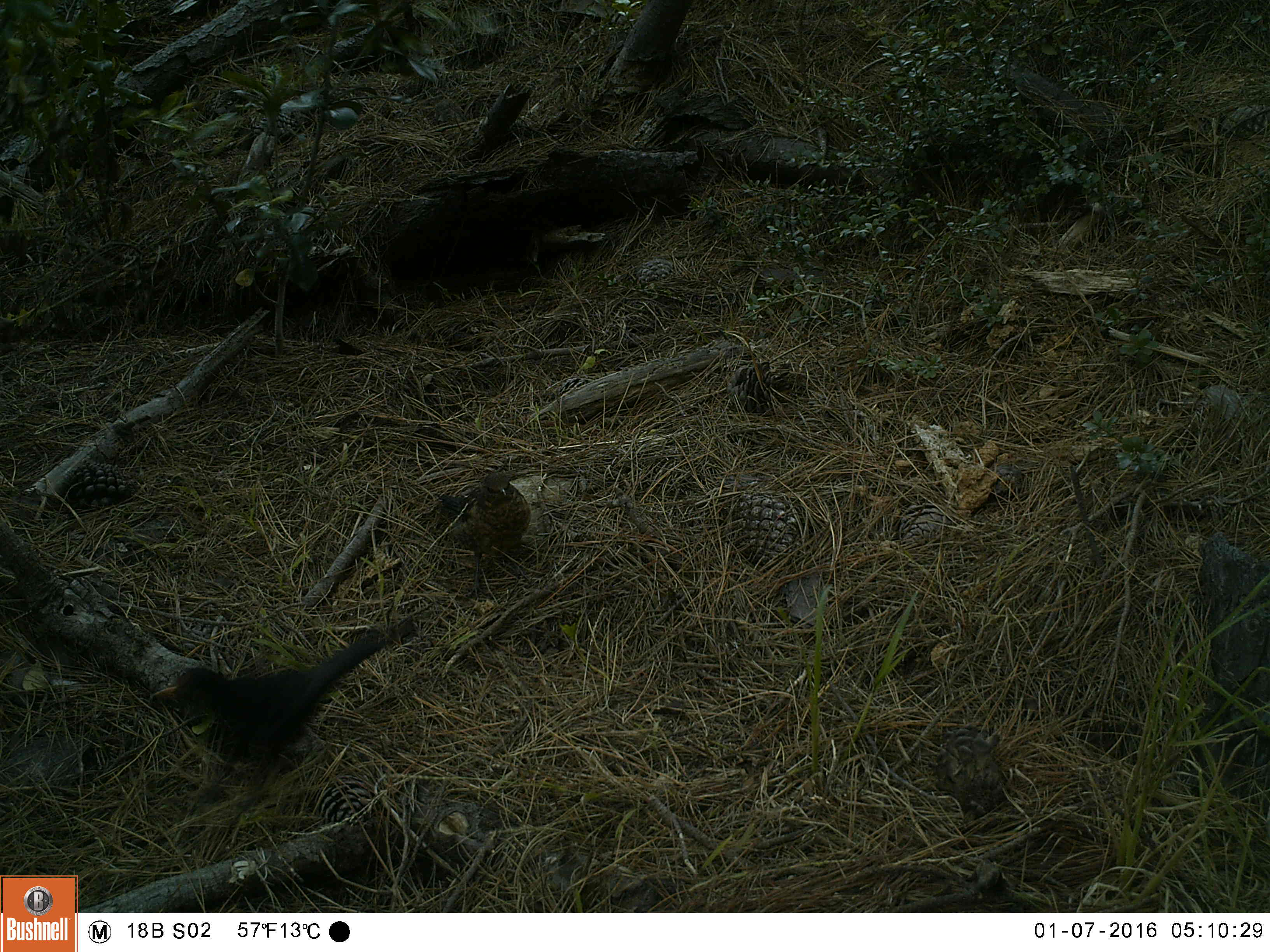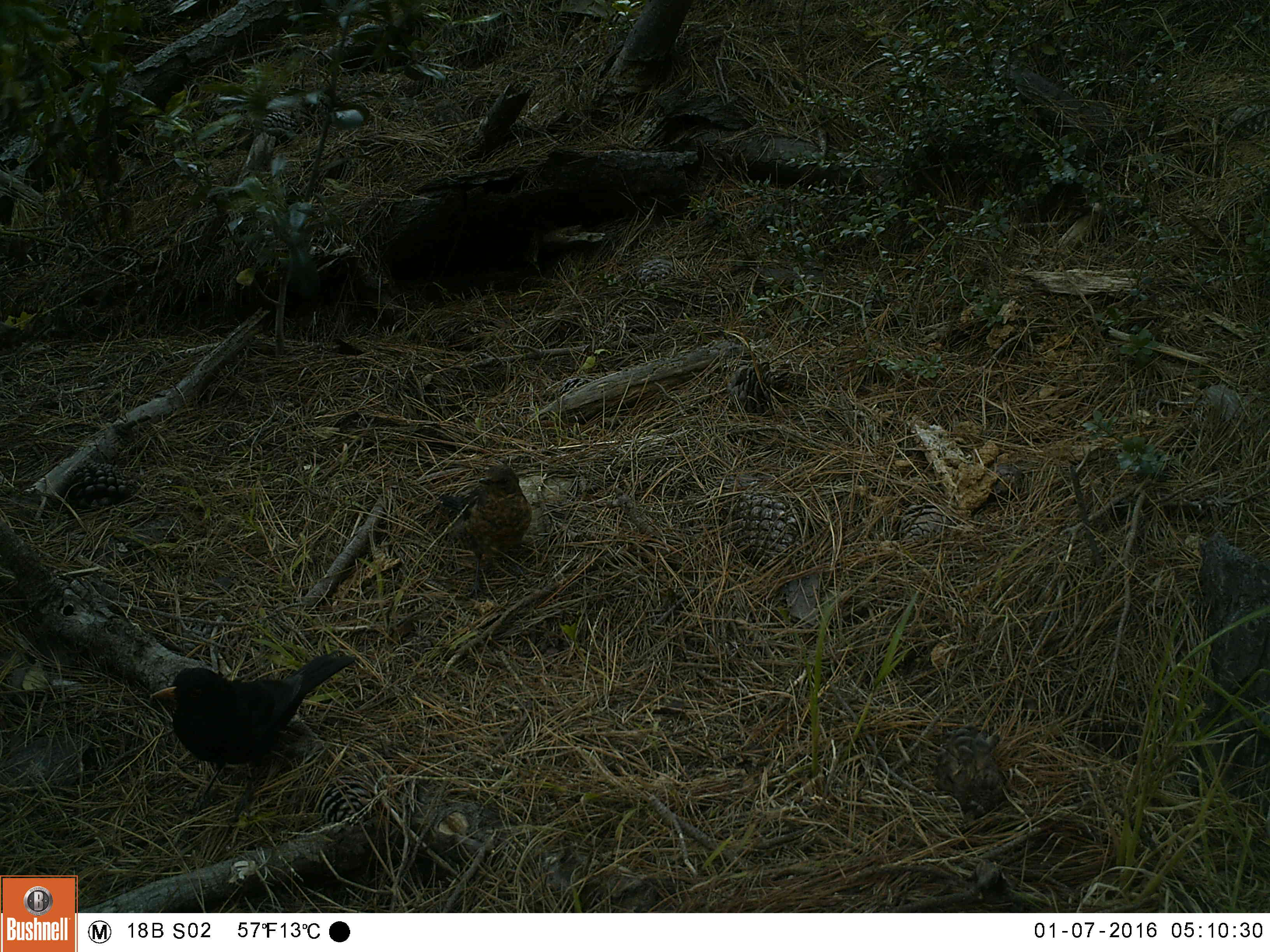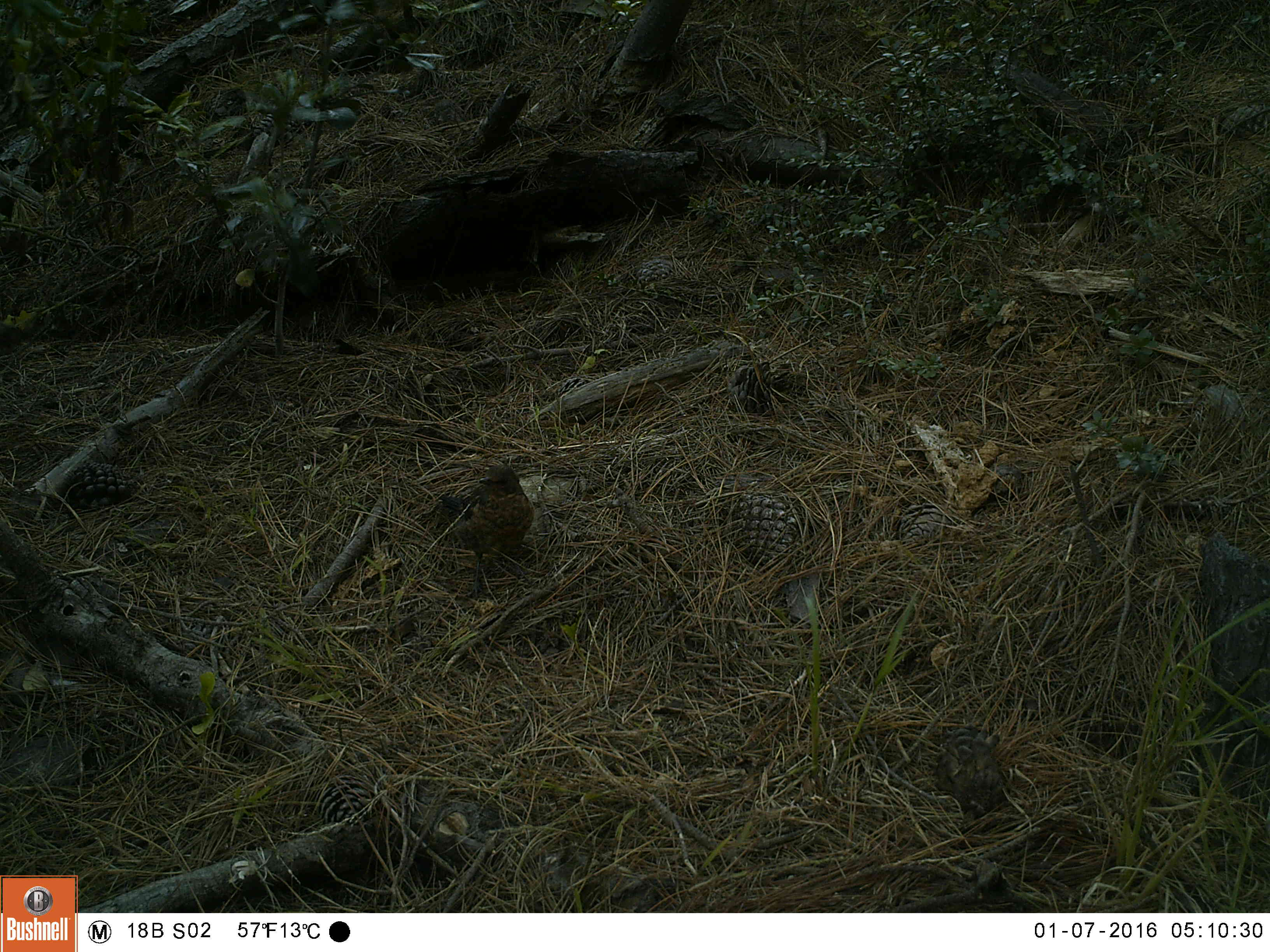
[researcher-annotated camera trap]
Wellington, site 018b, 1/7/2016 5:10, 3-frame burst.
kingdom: Animalia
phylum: Chordata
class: Aves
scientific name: Aves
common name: bird